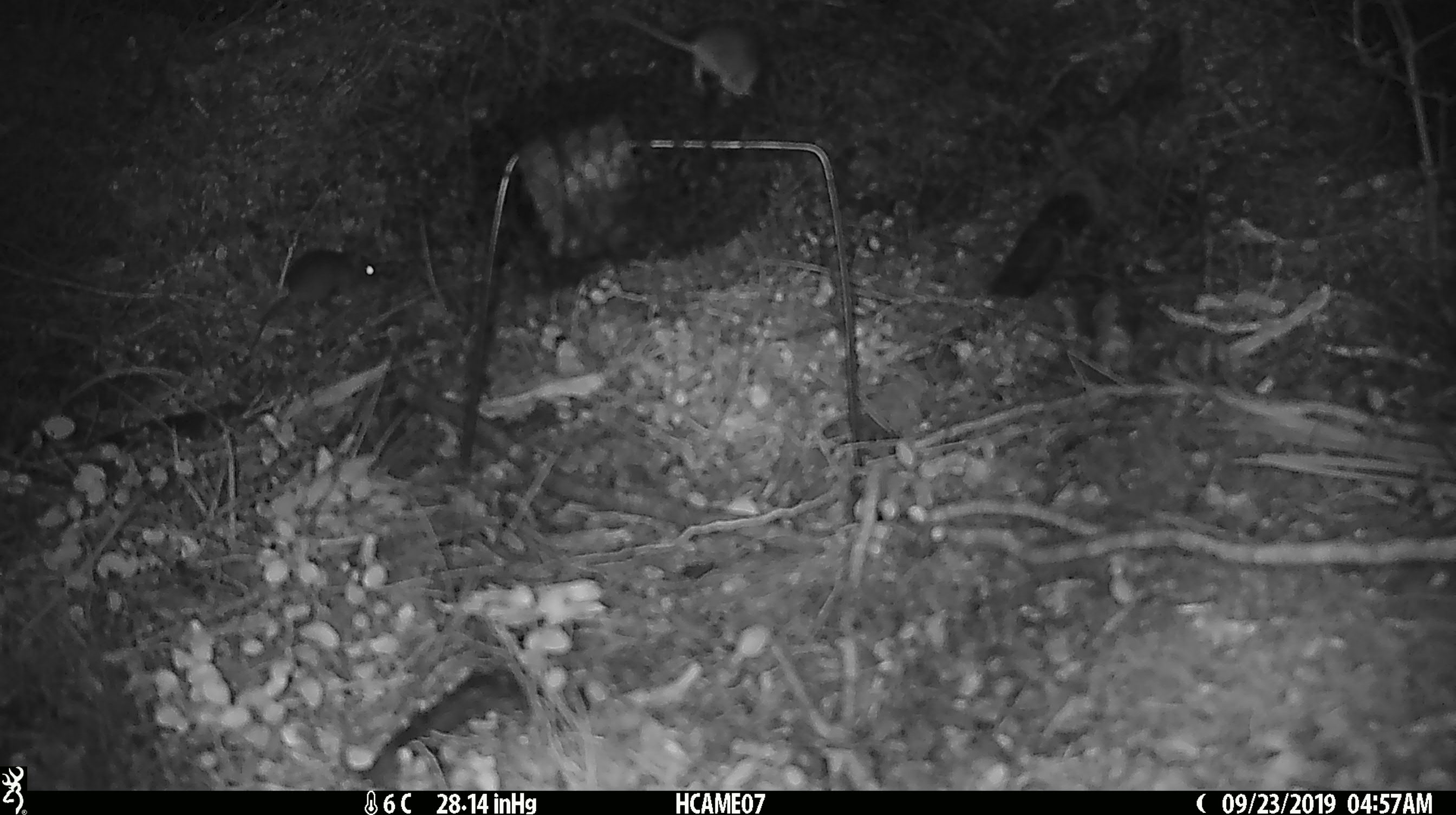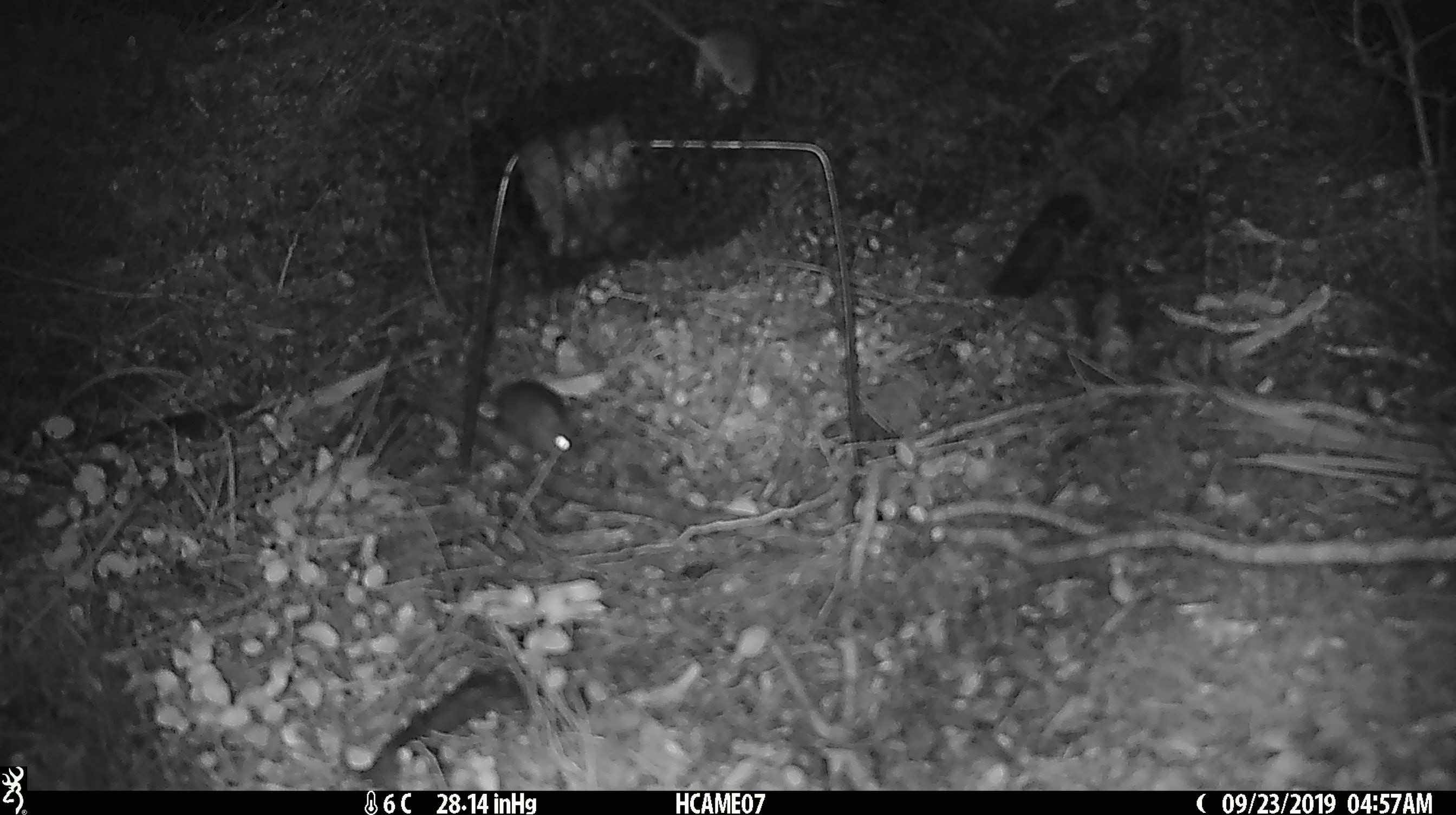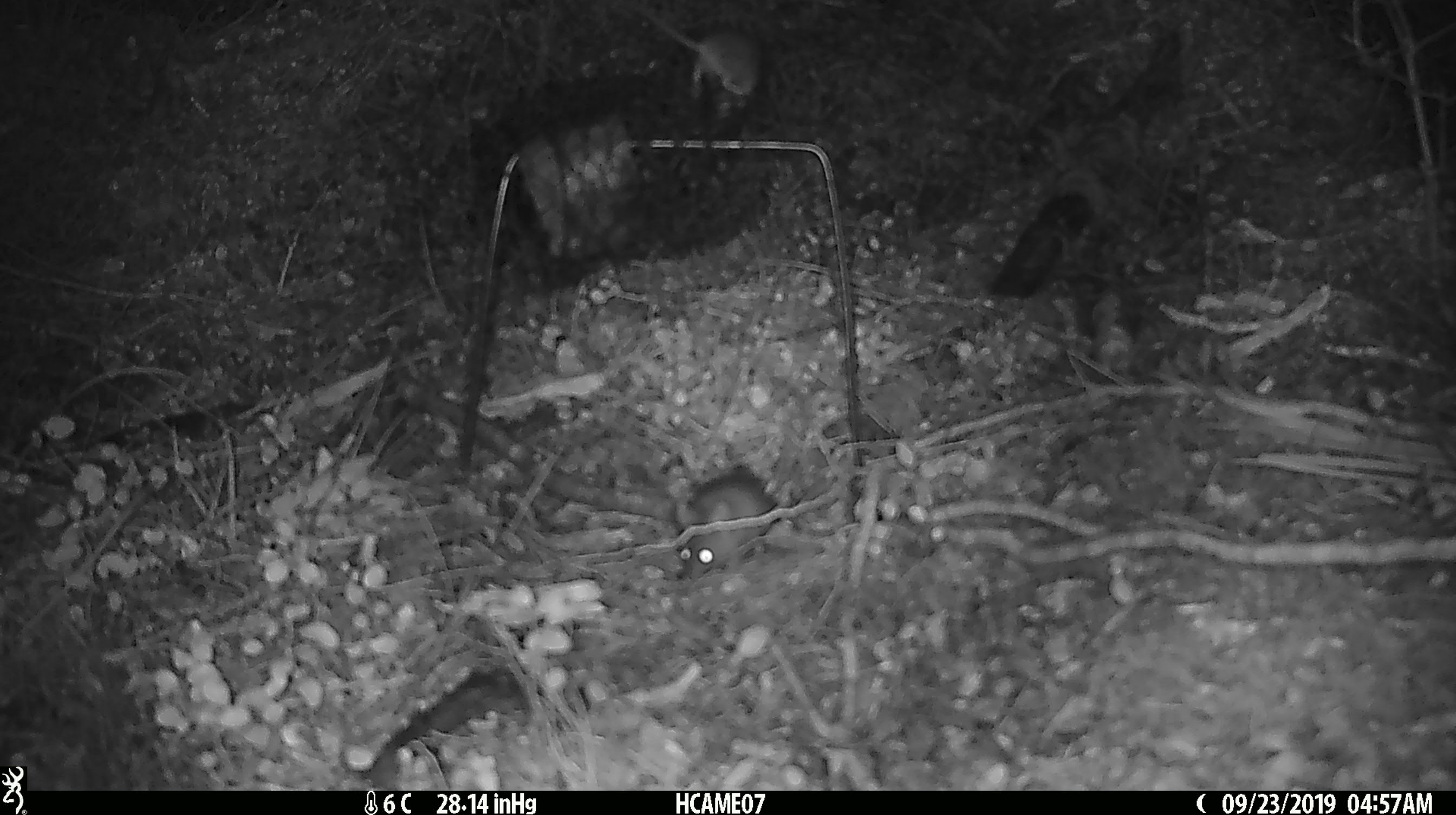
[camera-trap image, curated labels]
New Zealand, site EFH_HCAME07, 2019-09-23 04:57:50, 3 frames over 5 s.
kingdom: Animalia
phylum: Chordata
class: Mammalia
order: Rodentia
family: Muridae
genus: Mus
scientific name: Mus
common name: mouse